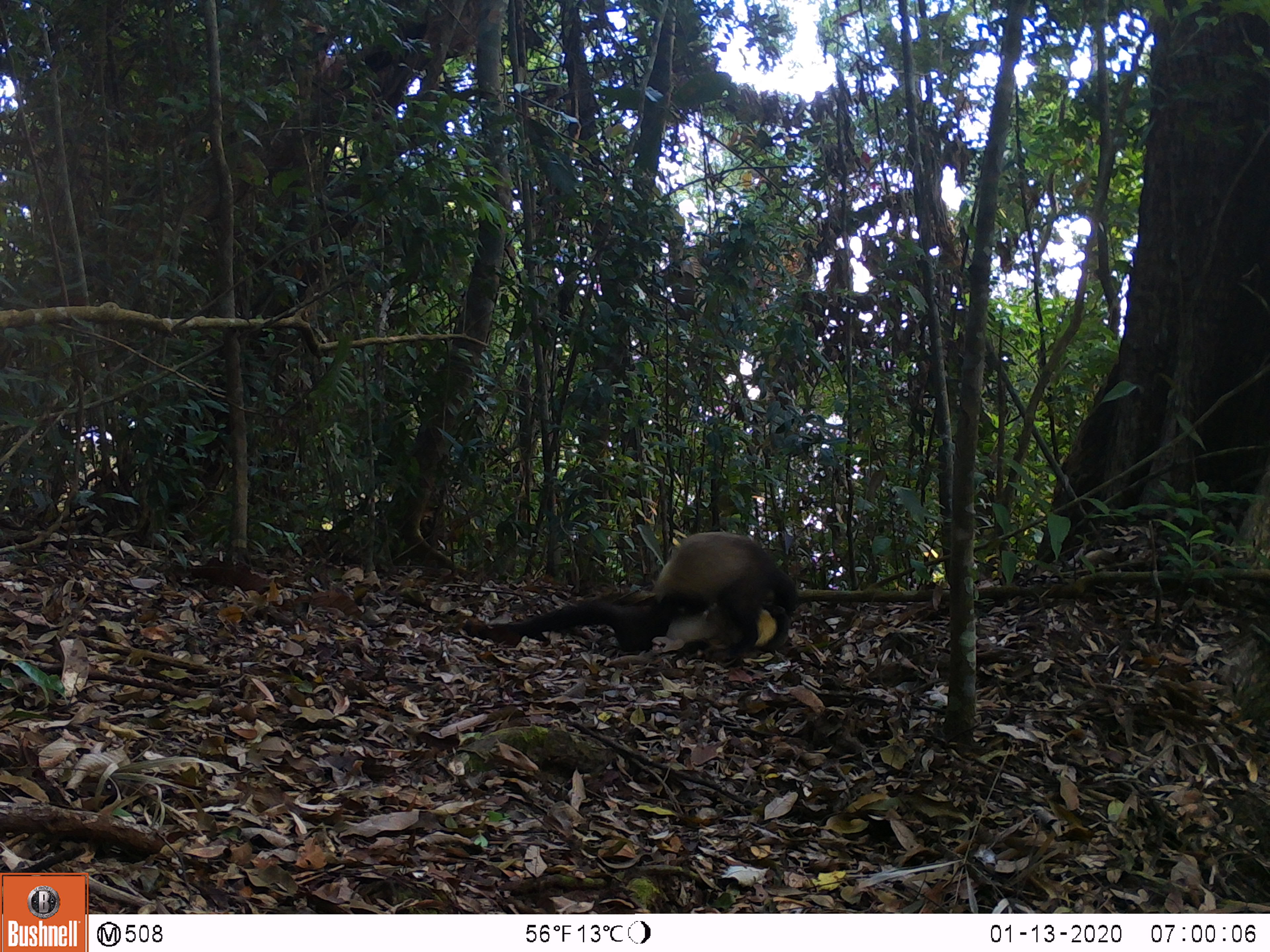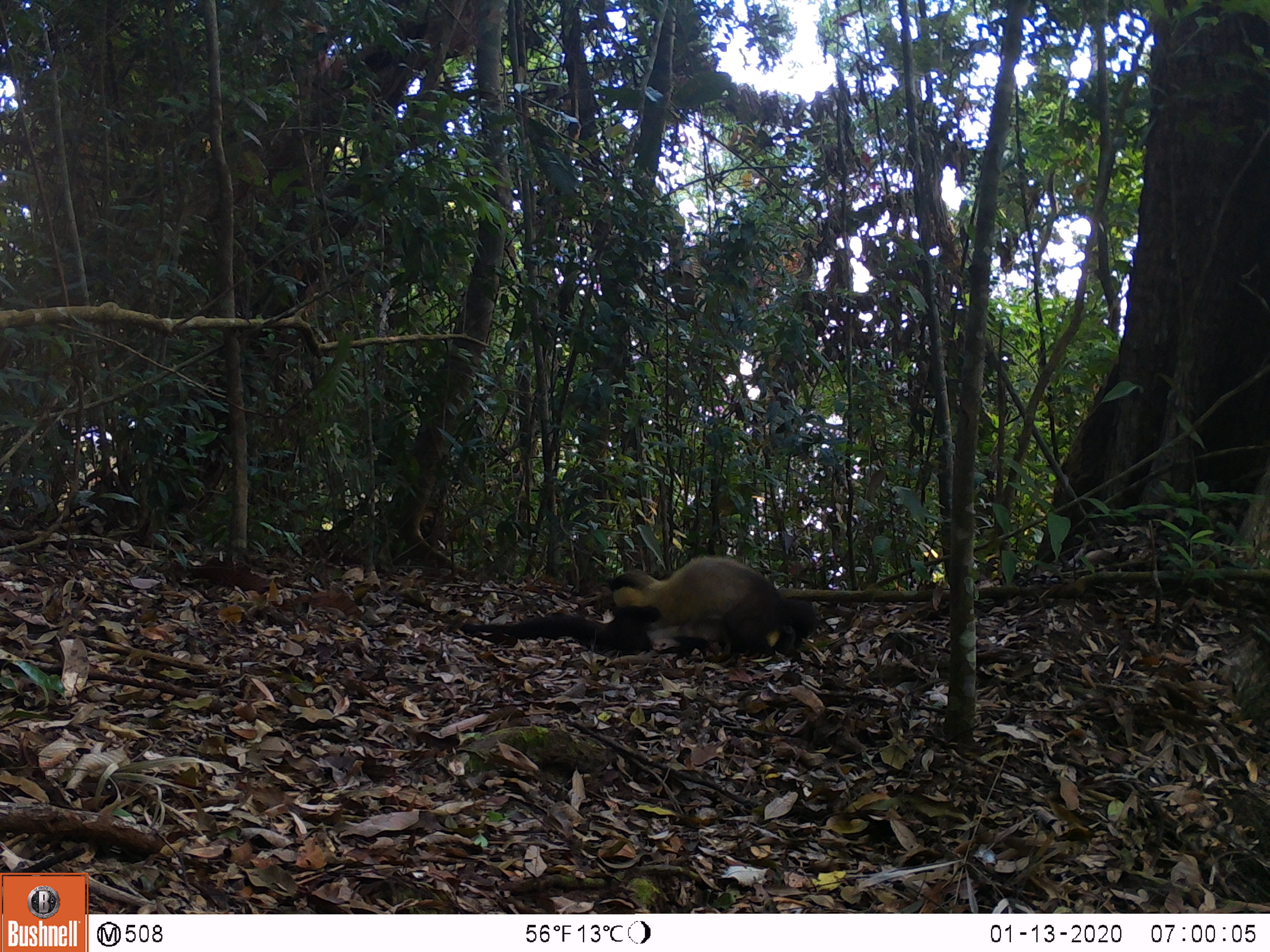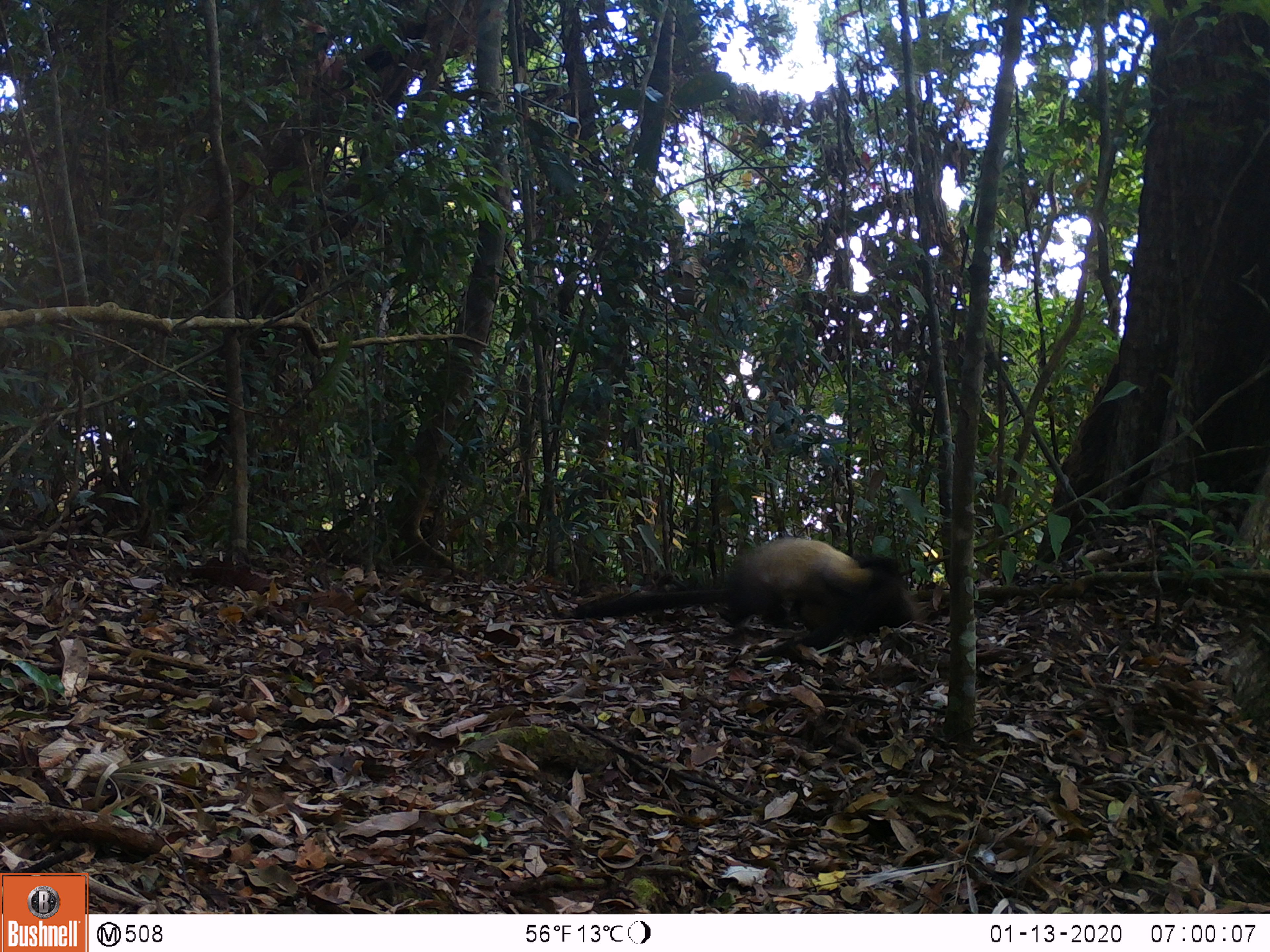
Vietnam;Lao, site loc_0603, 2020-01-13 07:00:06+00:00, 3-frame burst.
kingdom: Animalia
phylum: Chordata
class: Mammalia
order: Carnivora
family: Mustelidae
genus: Martes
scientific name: Martes flavigula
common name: yellow-throated marten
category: yellow throated marten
Yellow throated marten (yellow-throated marten) (Martes flavigula). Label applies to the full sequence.